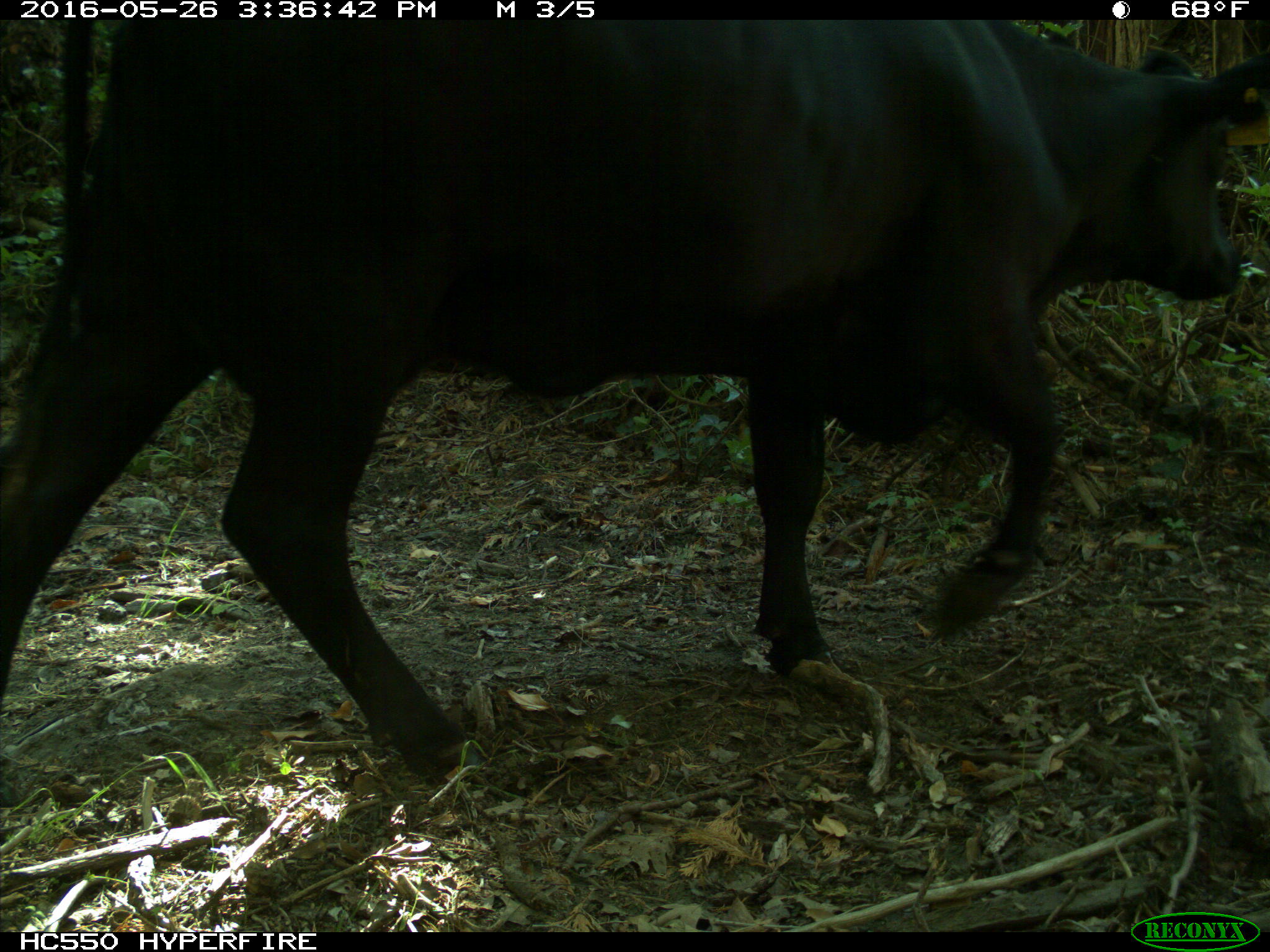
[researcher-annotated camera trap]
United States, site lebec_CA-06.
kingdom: Animalia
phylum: Chordata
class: Mammalia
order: Artiodactyla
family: Bovidae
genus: Bos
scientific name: Bos taurus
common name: domestic cow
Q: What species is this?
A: Bos taurus (domestic cow).